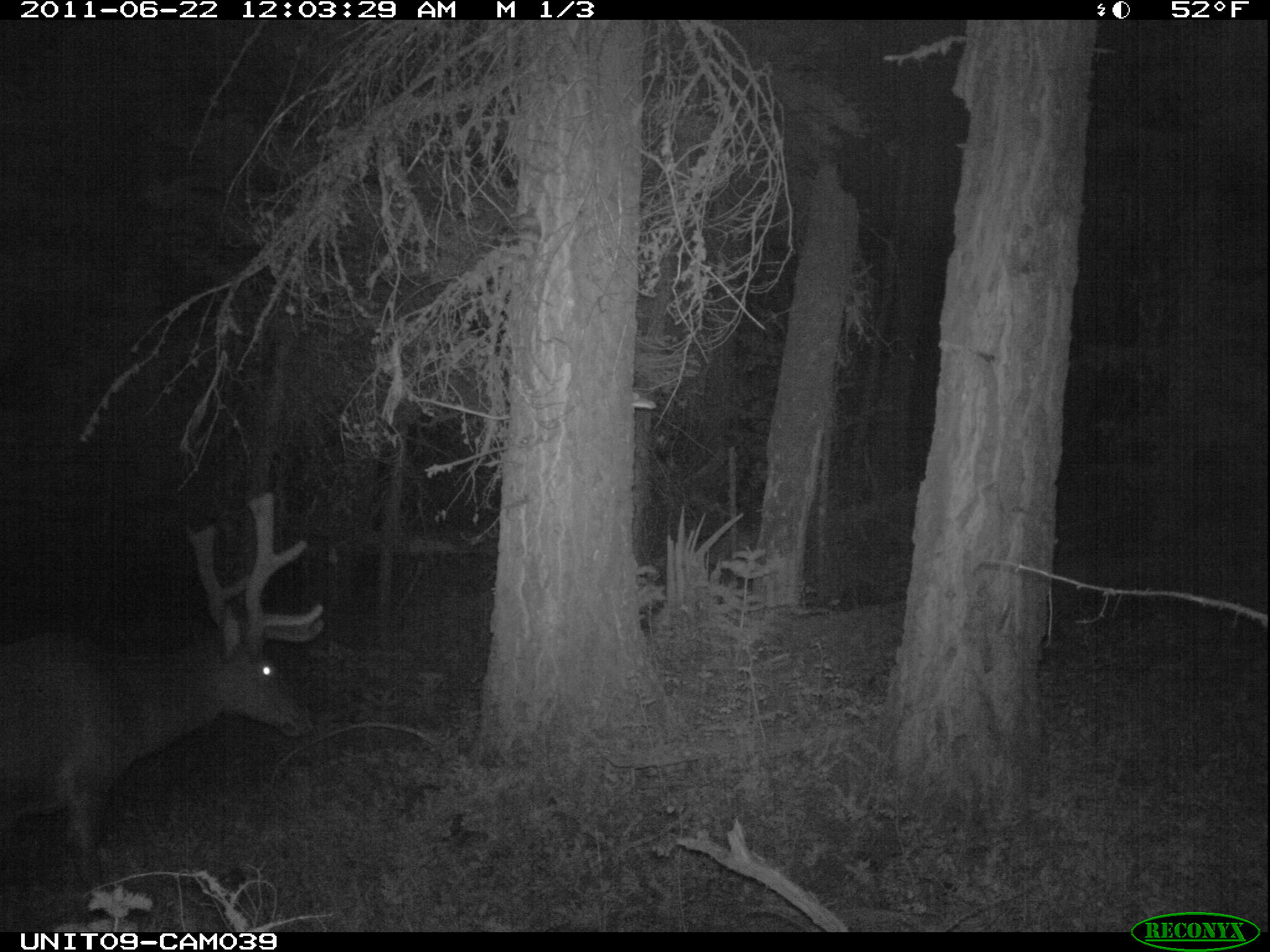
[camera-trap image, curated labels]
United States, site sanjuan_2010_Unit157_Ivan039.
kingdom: Animalia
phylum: Chordata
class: Mammalia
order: Artiodactyla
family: Cervidae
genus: Cervus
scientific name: Cervus elaphus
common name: red deer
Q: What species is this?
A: Cervus elaphus (red deer).